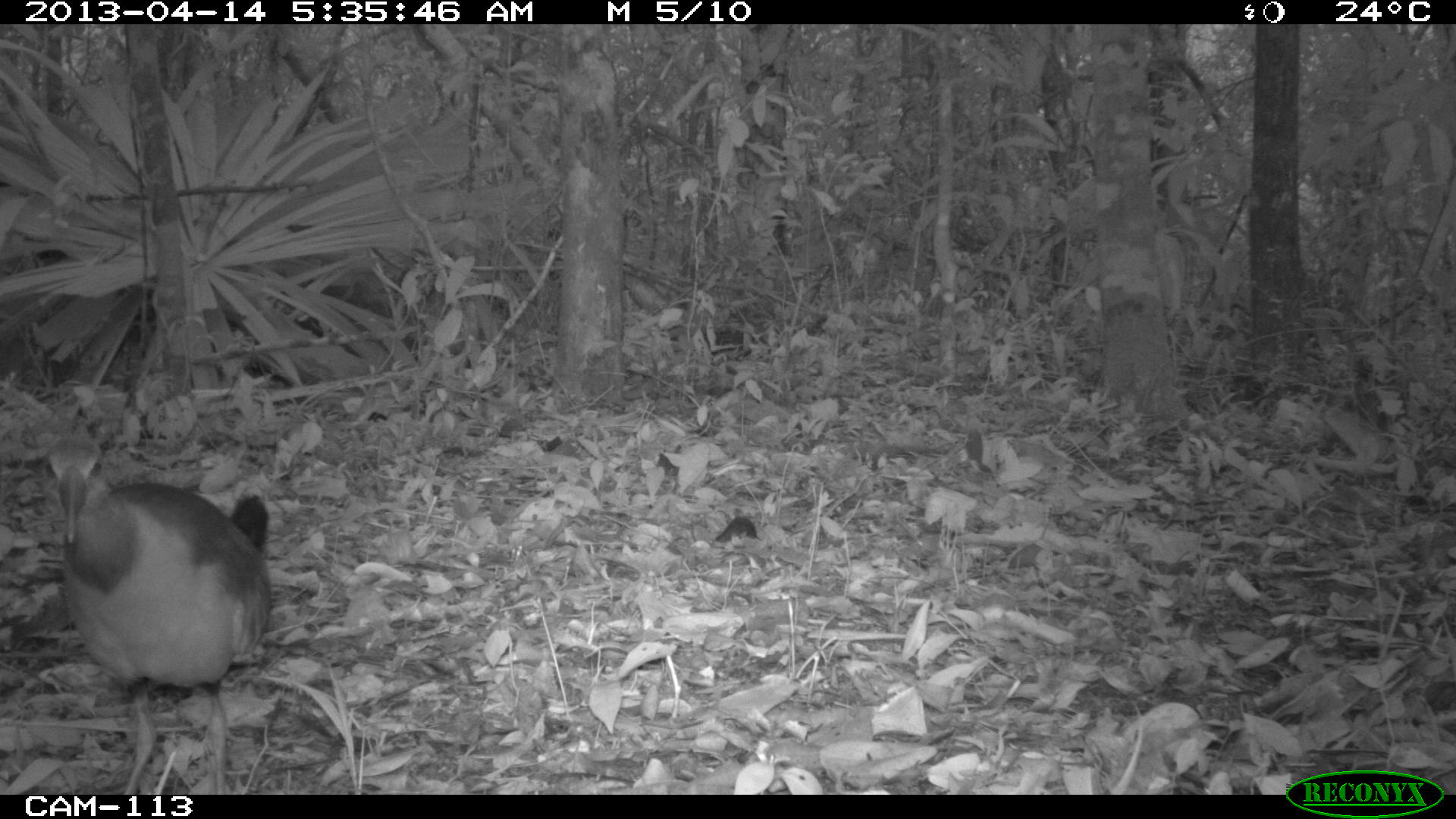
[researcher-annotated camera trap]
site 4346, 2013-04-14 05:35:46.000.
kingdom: Animalia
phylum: Chordata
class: Aves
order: Gruiformes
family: Rallidae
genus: Aramides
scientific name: Aramides cajaneus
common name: gray-necked wood-rail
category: aramides cajanea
Aramides cajanea (gray-necked wood-rail) (Aramides cajaneus), count 1.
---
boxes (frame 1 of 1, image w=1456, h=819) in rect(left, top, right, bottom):
aramides cajanea: rect(41, 431, 273, 792)